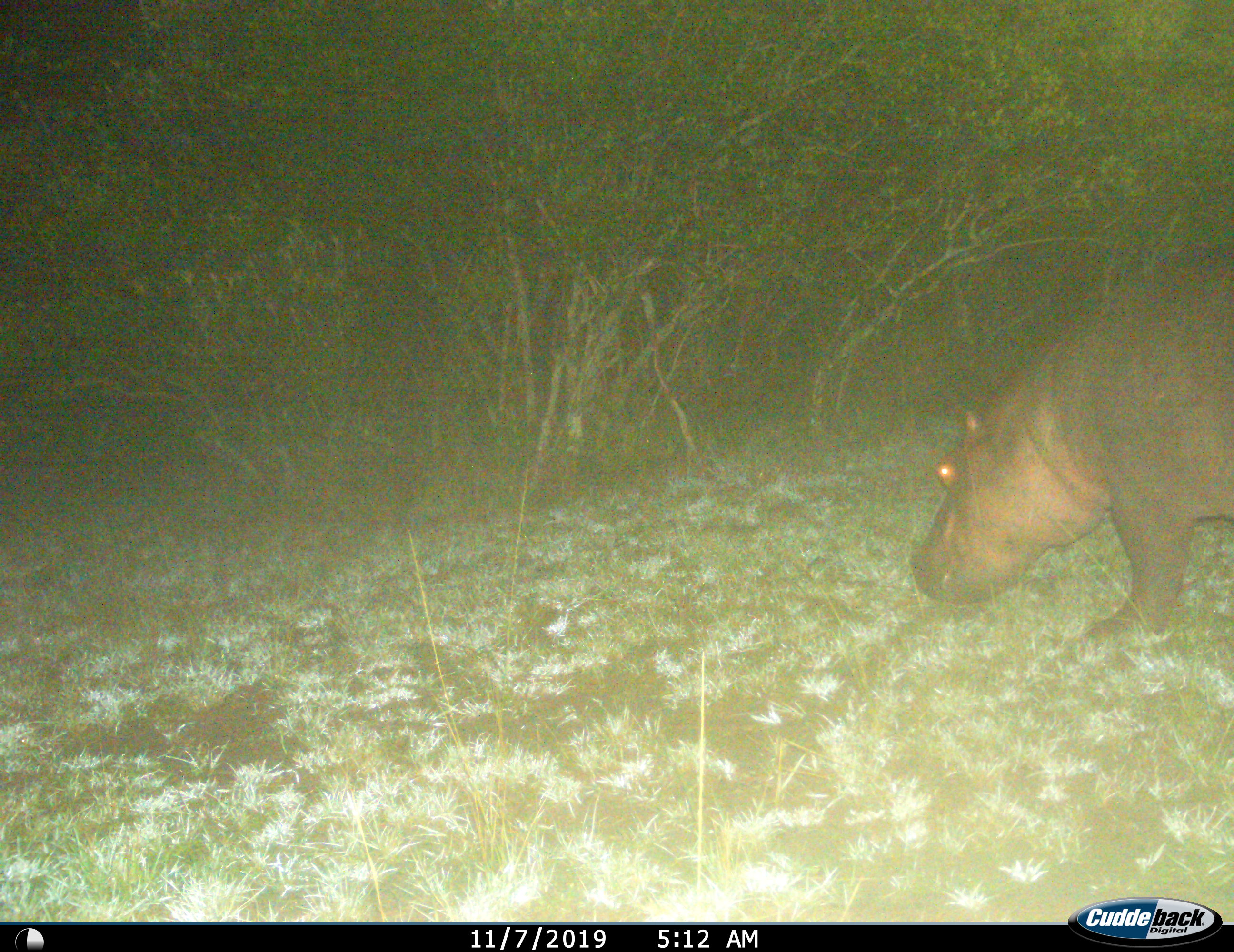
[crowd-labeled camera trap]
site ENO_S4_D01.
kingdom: Animalia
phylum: Chordata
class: Mammalia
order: Artiodactyla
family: Hippopotamidae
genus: Hippopotamus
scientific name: Hippopotamus amphibius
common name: hippopotamus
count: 1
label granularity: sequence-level